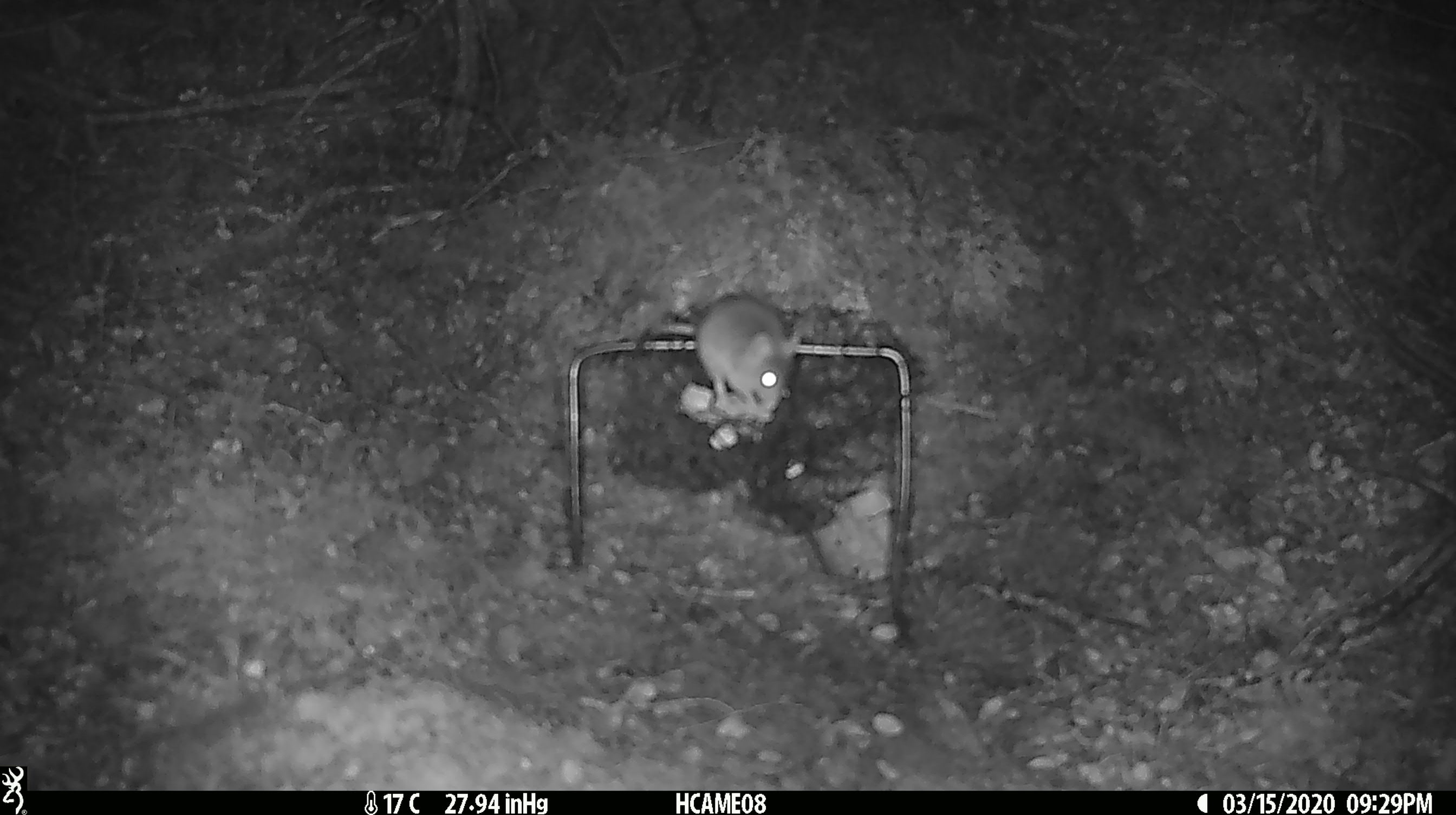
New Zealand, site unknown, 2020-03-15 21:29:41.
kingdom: Animalia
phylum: Chordata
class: Mammalia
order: Rodentia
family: Muridae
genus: Mus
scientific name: Mus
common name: mouse